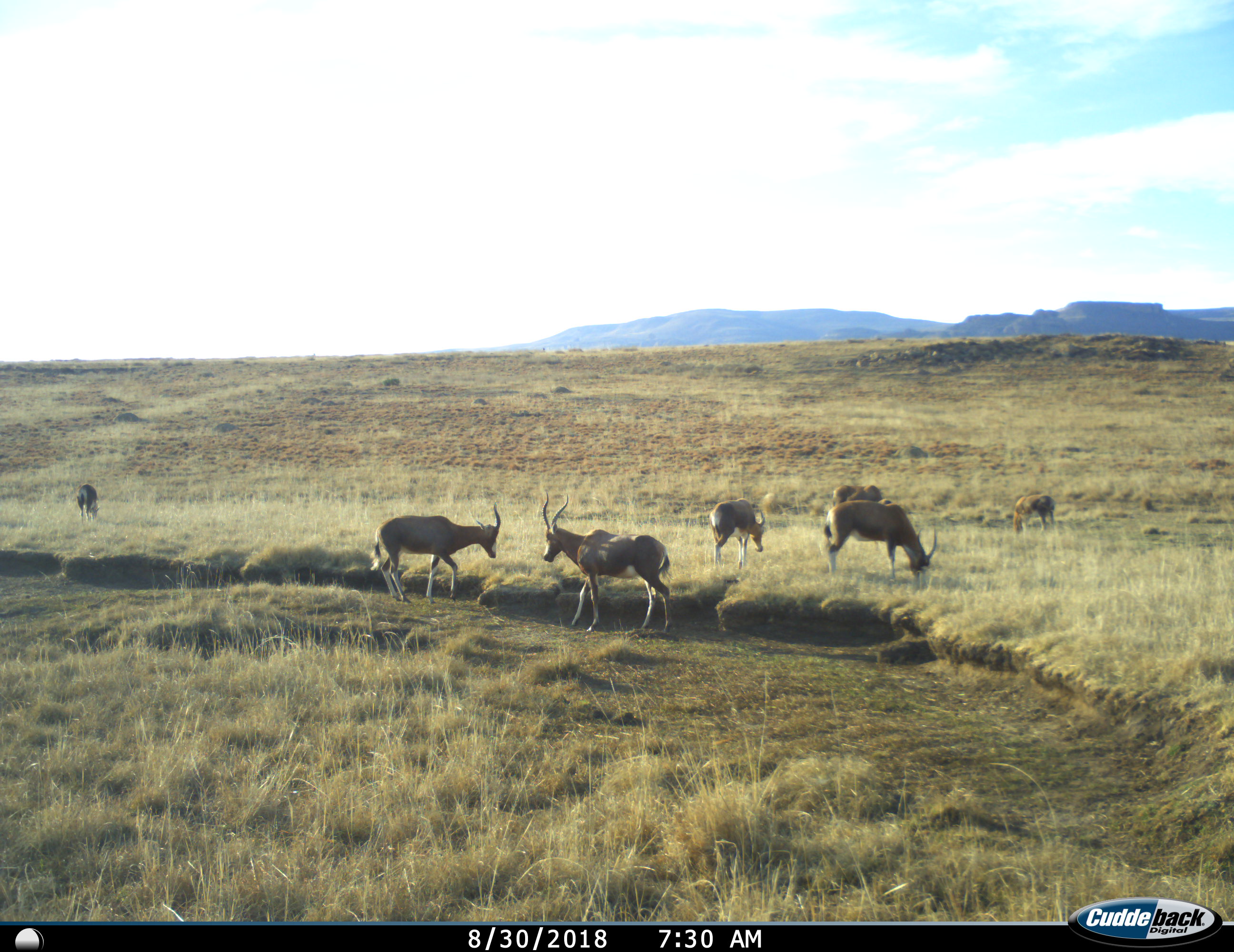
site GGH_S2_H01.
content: unidentified animal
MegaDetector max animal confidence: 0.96